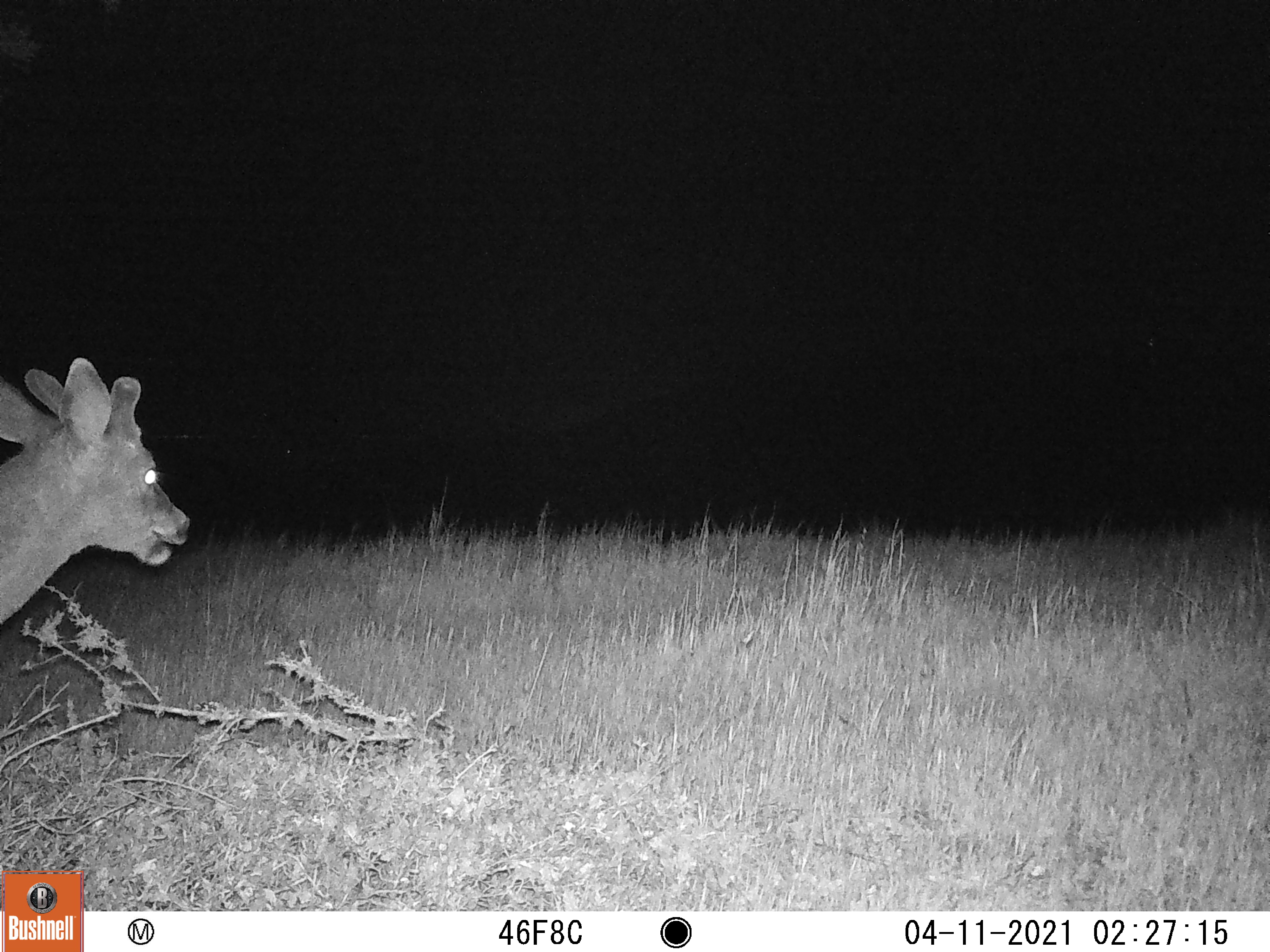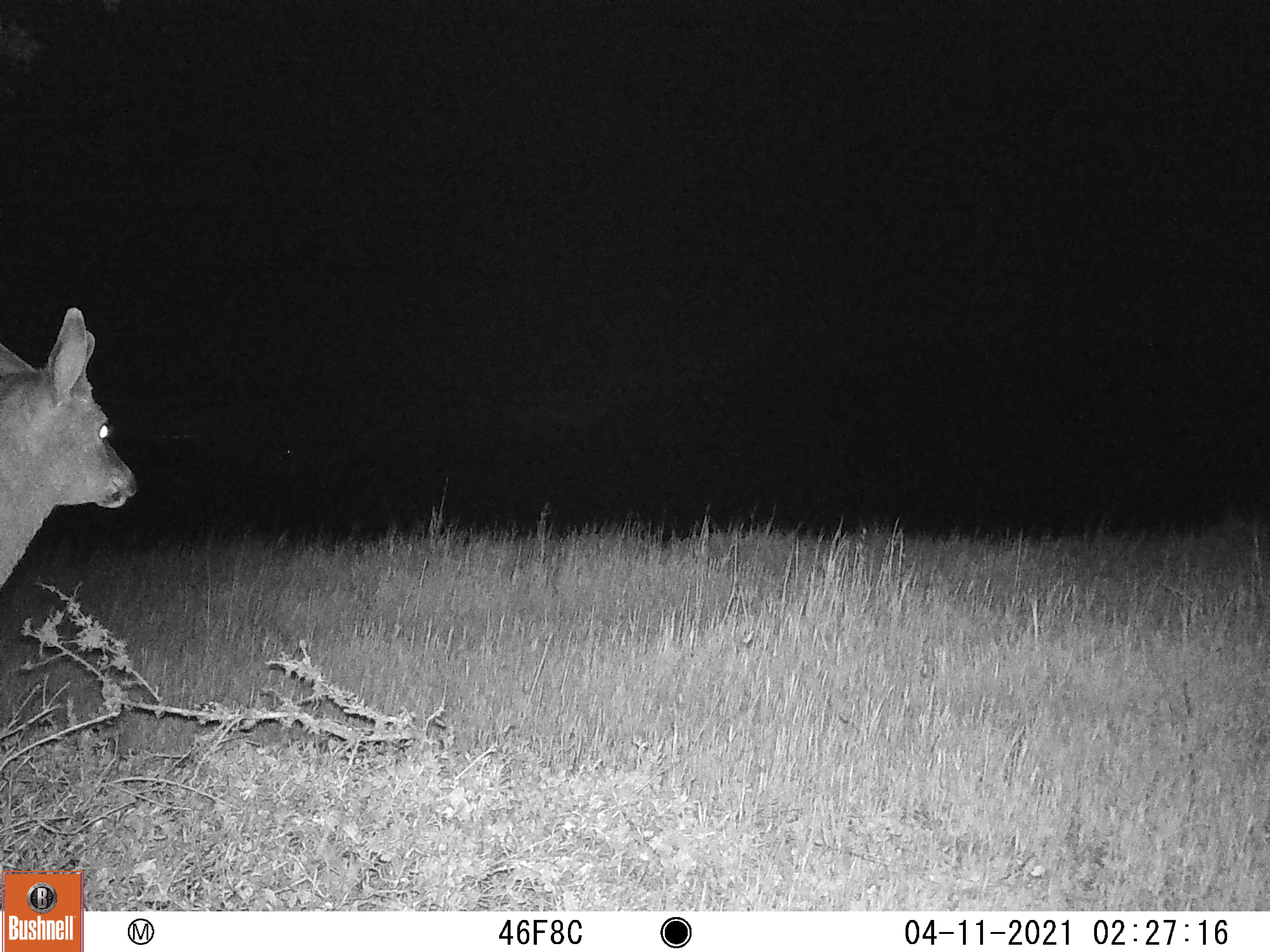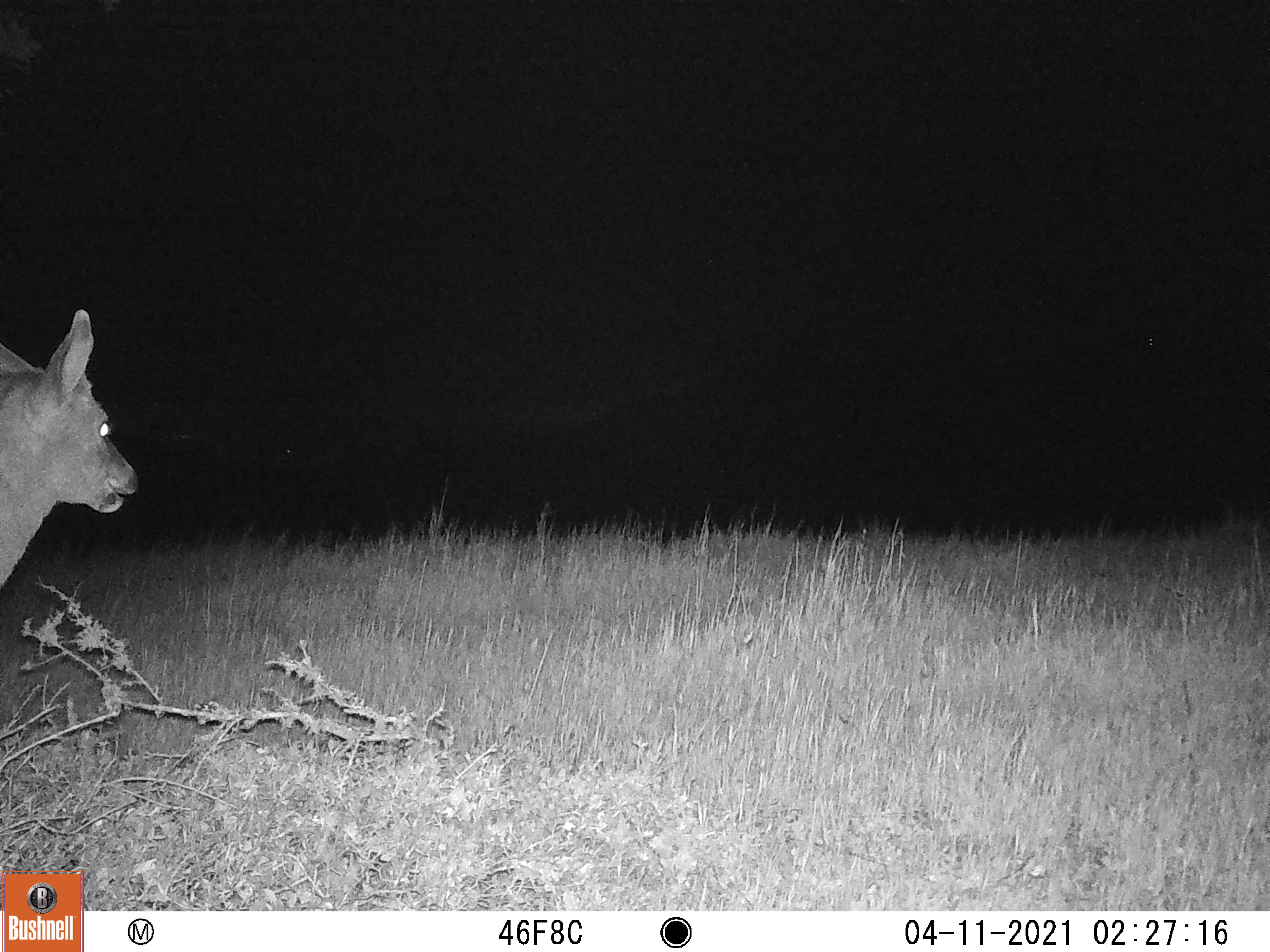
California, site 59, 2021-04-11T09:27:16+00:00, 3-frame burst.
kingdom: Animalia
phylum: Chordata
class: Mammalia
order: Artiodactyla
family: Cervidae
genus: Odocoileus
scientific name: Odocoileus hemionus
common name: mule deer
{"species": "mule deer (Odocoileus hemionus)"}